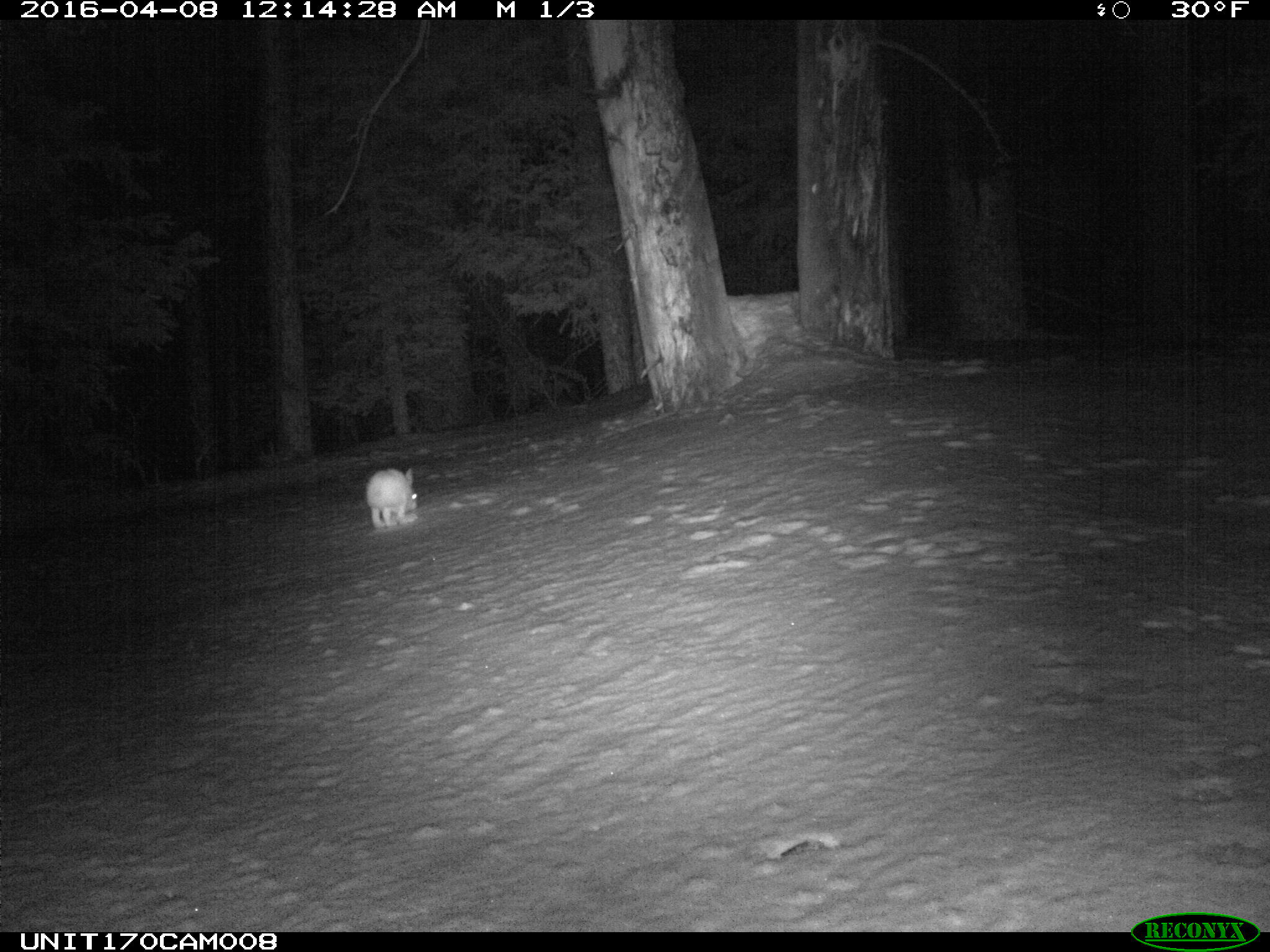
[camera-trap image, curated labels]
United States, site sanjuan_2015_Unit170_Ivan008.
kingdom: Animalia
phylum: Chordata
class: Mammalia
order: Lagomorpha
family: Leporidae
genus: Lepus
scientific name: Lepus americanus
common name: snowshoe hare